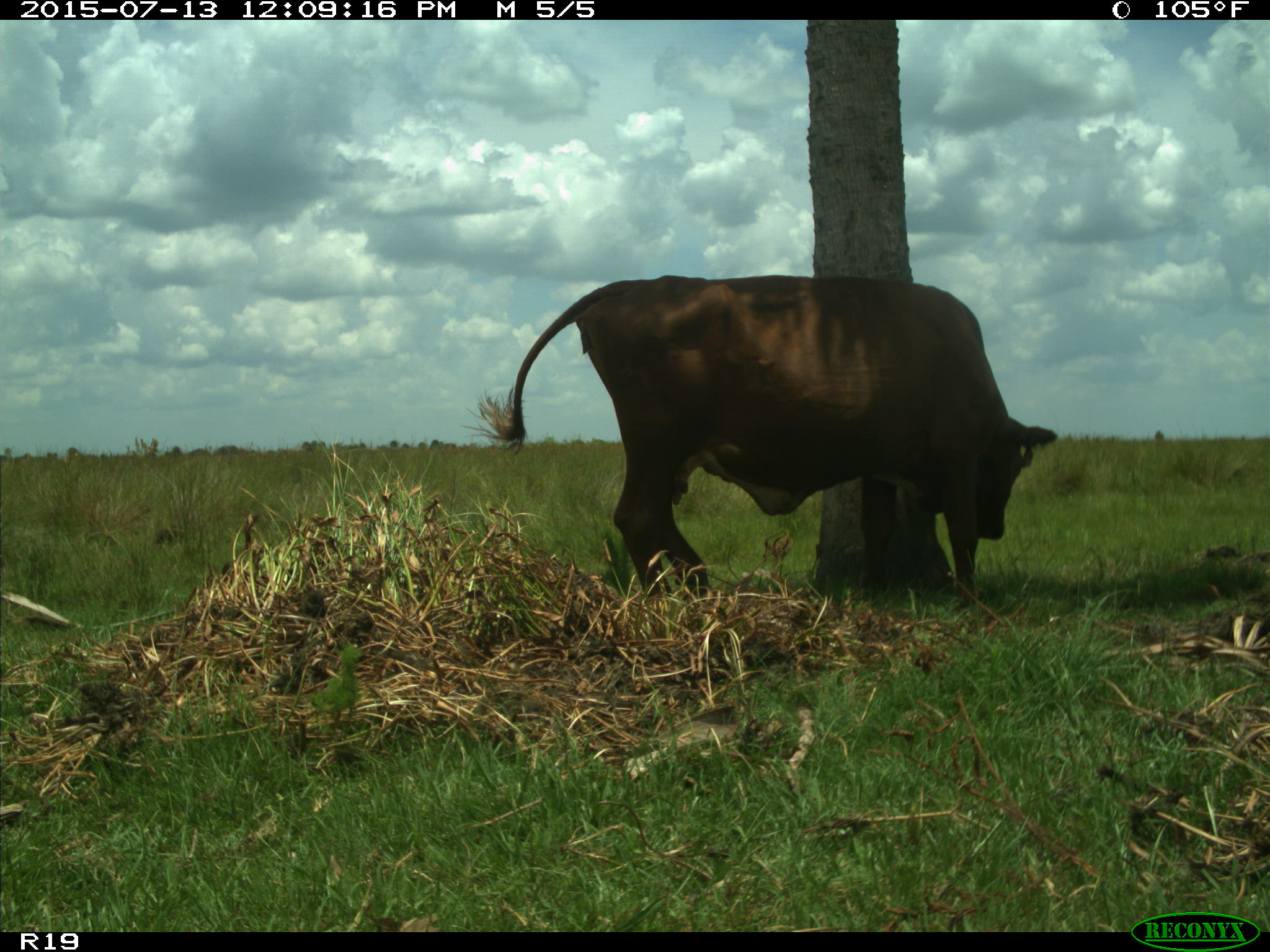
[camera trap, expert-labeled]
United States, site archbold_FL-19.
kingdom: Animalia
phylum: Chordata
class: Mammalia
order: Artiodactyla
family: Bovidae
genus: Bos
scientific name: Bos taurus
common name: domestic cow